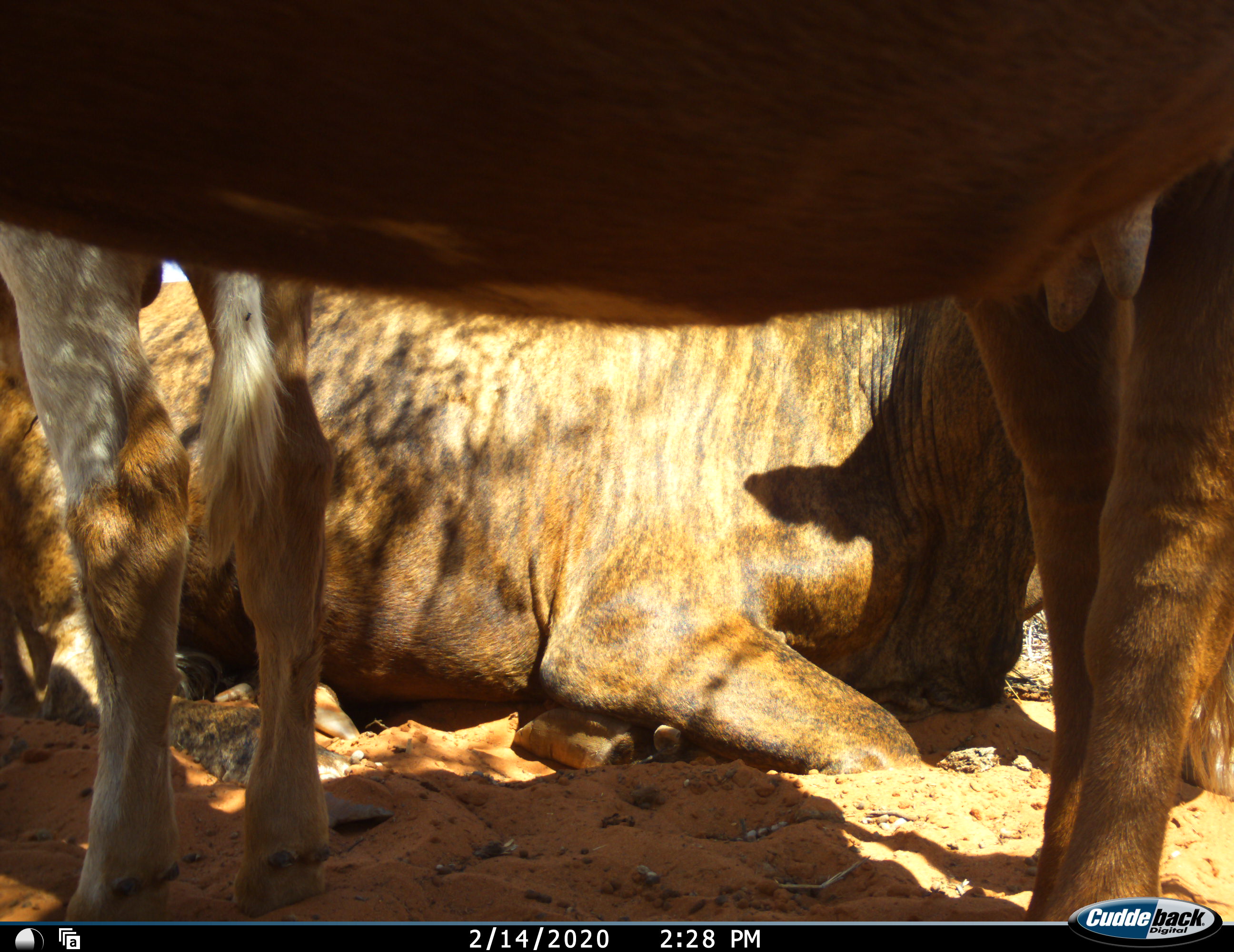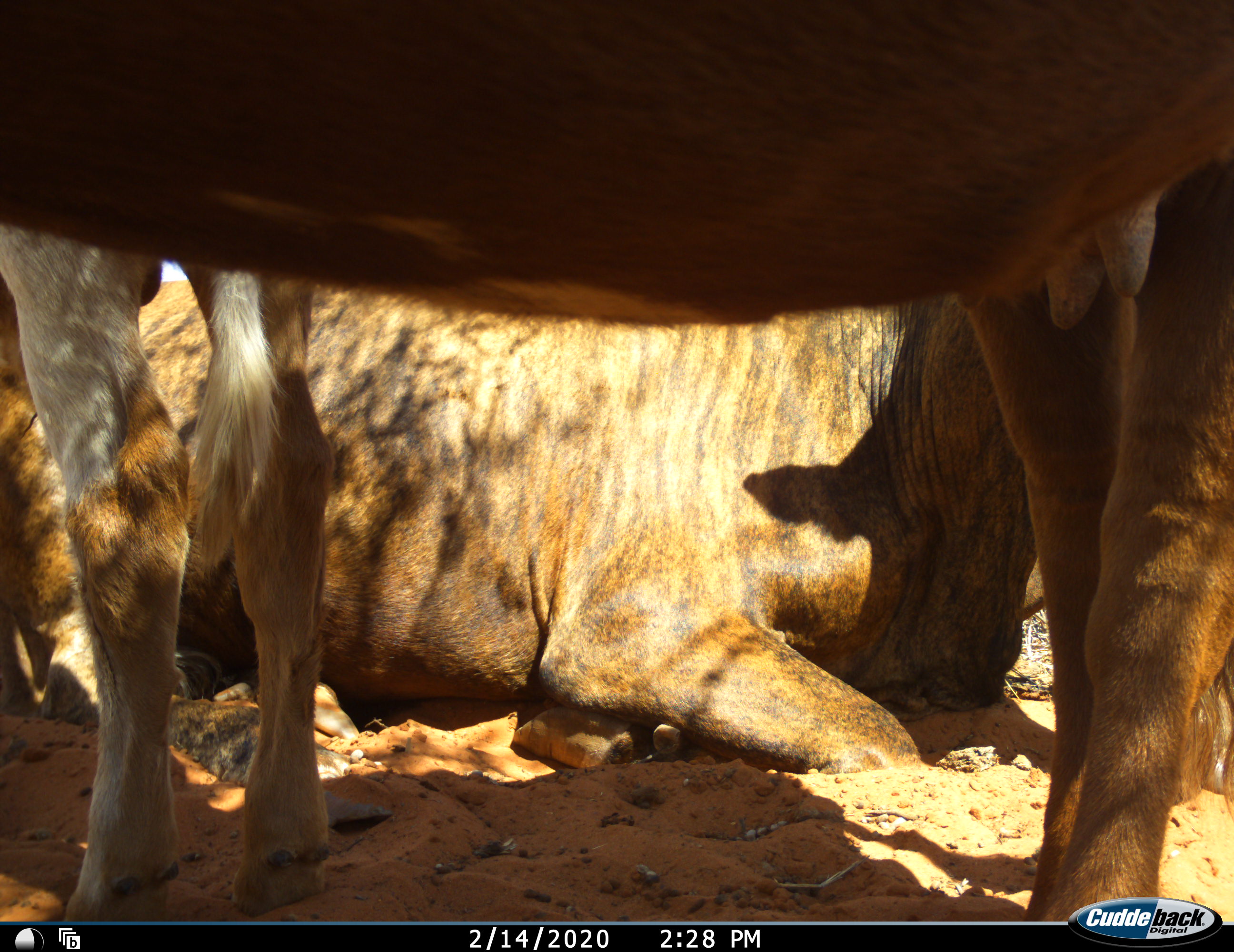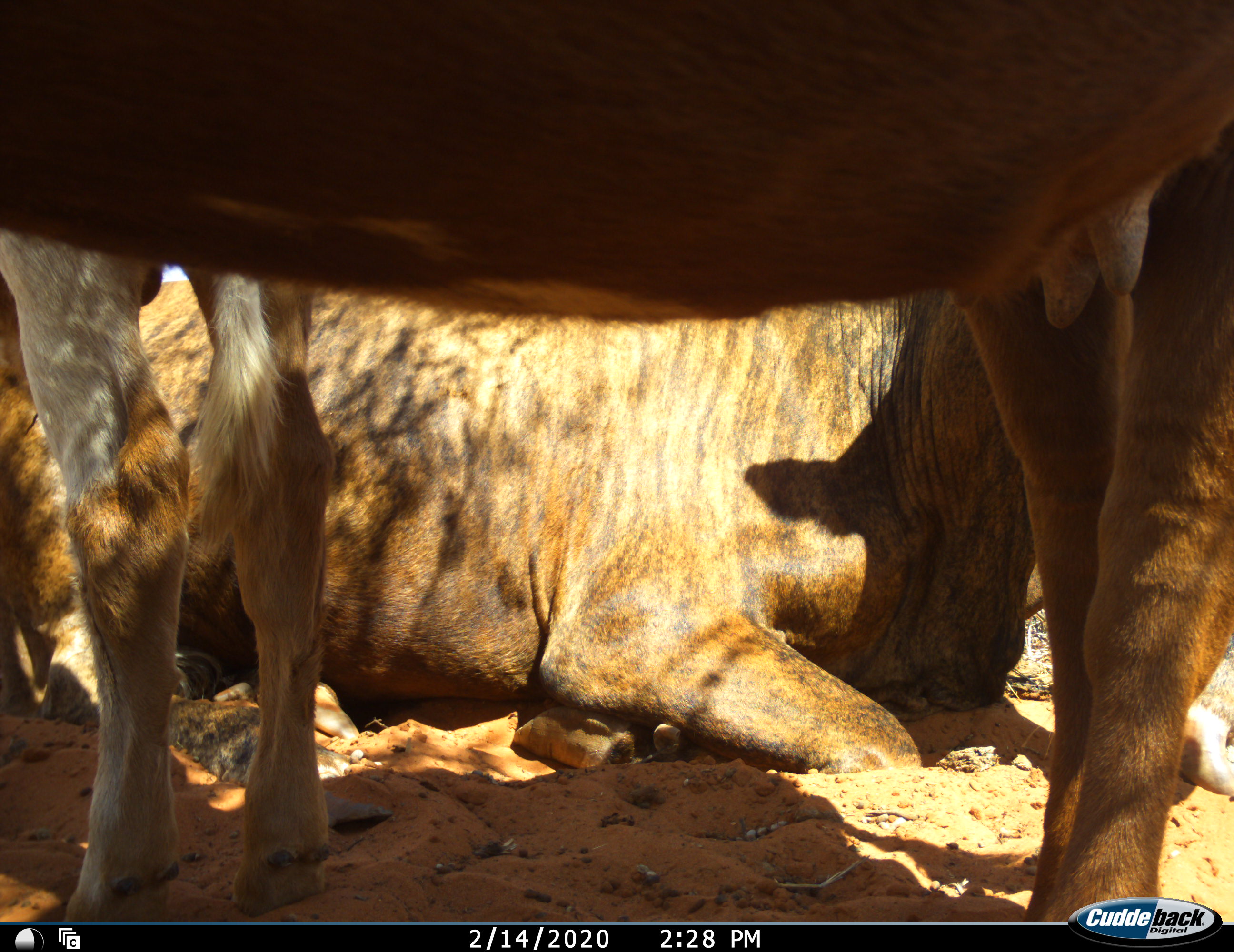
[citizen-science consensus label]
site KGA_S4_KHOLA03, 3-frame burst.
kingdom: Animalia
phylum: Chordata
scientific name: Vertebrata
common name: domestic animal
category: domesticanimal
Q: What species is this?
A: Domesticanimal (domestic animal) (Vertebrata).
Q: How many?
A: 3.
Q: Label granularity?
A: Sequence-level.